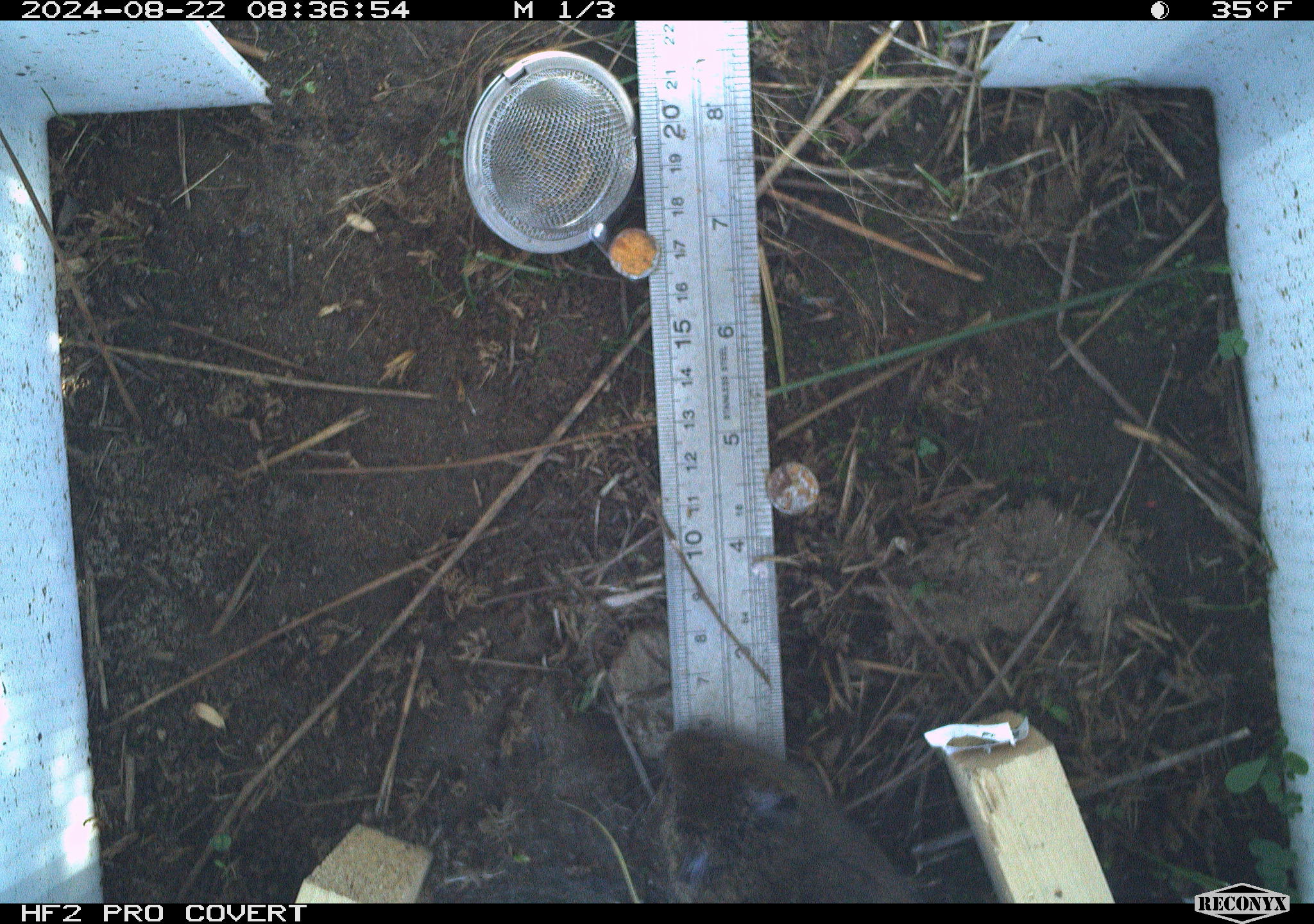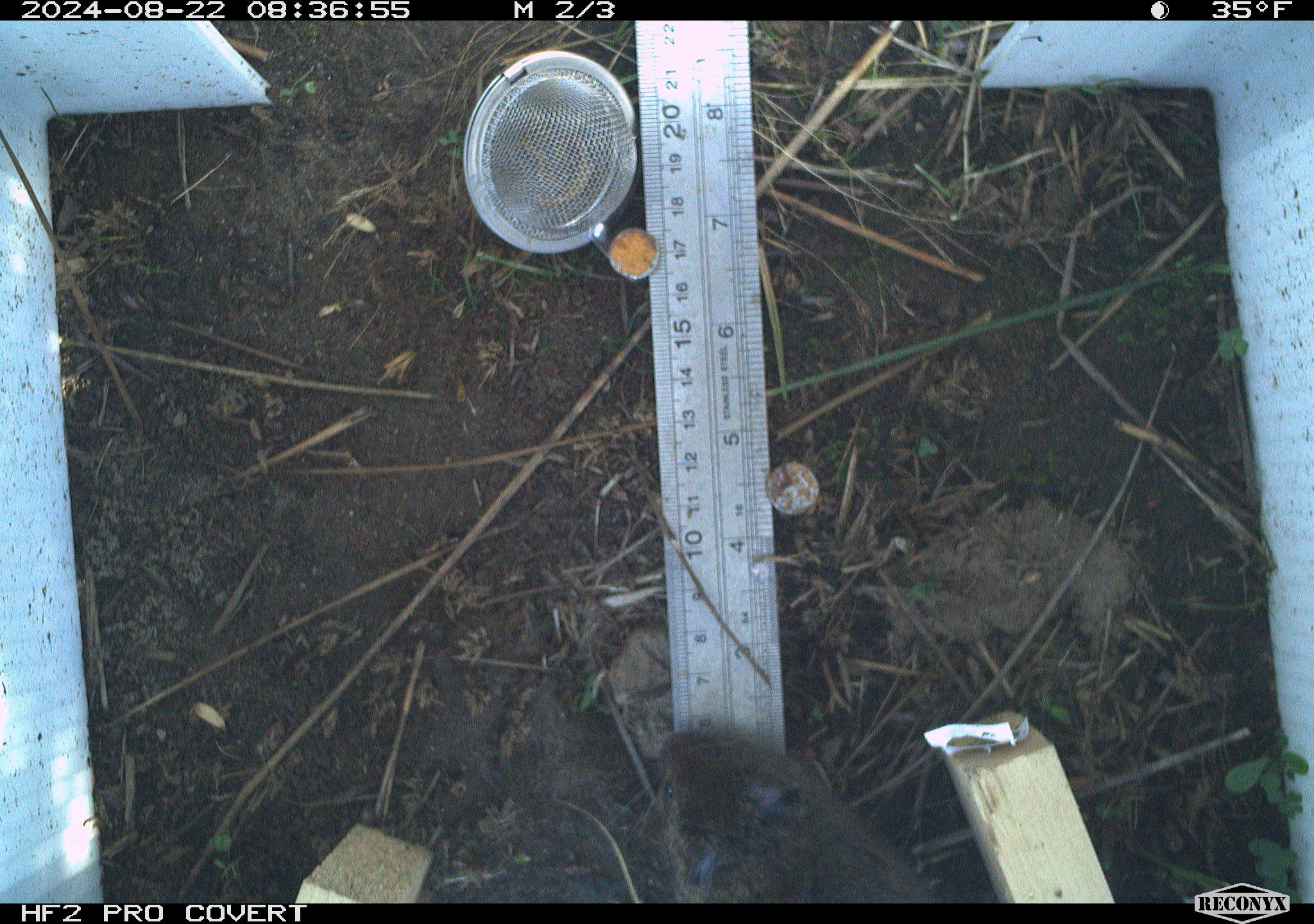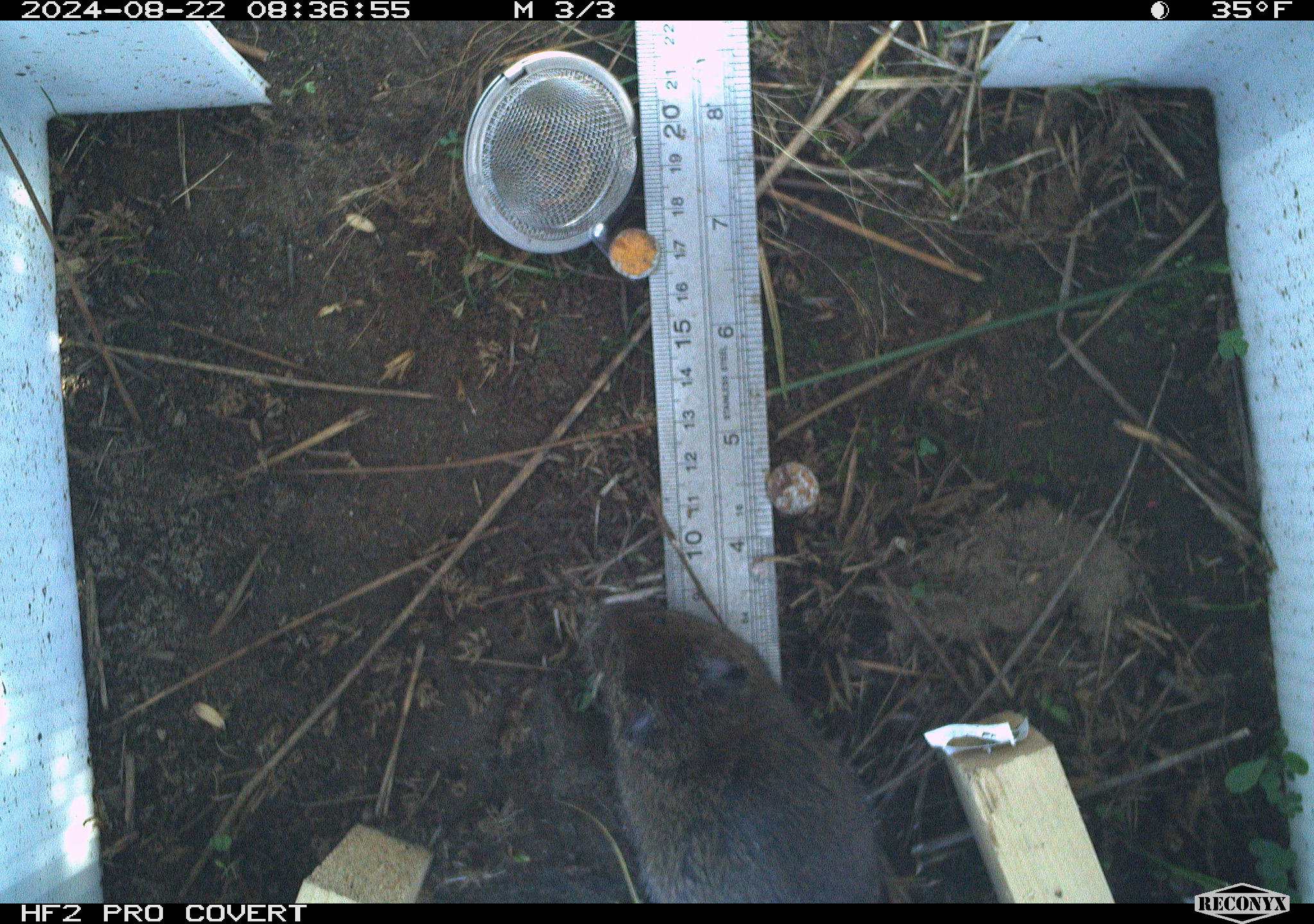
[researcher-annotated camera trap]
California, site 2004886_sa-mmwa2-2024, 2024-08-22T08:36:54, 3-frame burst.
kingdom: Animalia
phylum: Chordata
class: Mammalia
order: Rodentia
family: Cricetidae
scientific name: Arvicolinae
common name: voles, lemmings, and muskrats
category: arvicolinae subfamily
Arvicolinae subfamily (voles, lemmings, and muskrats) (Arvicolinae).